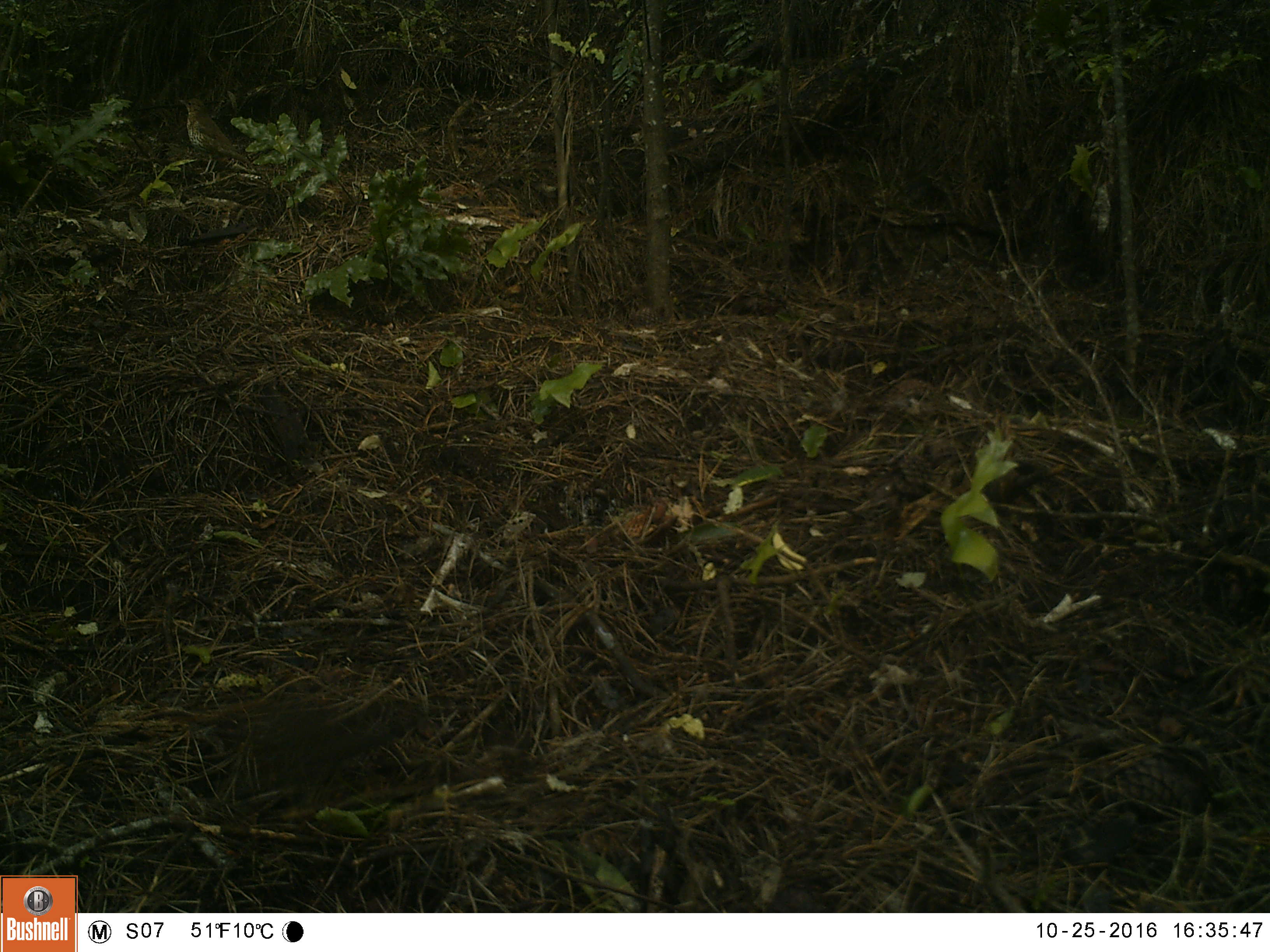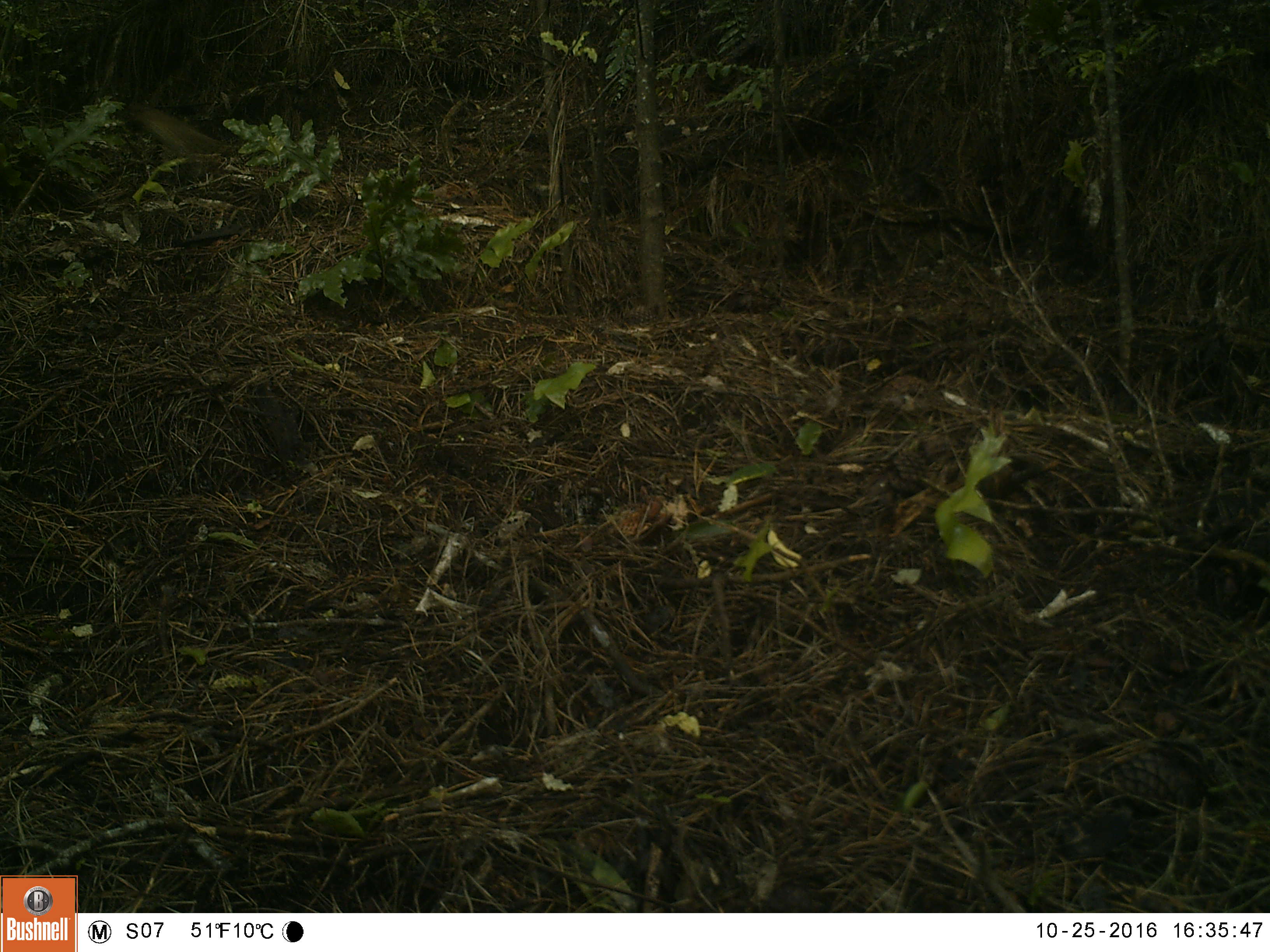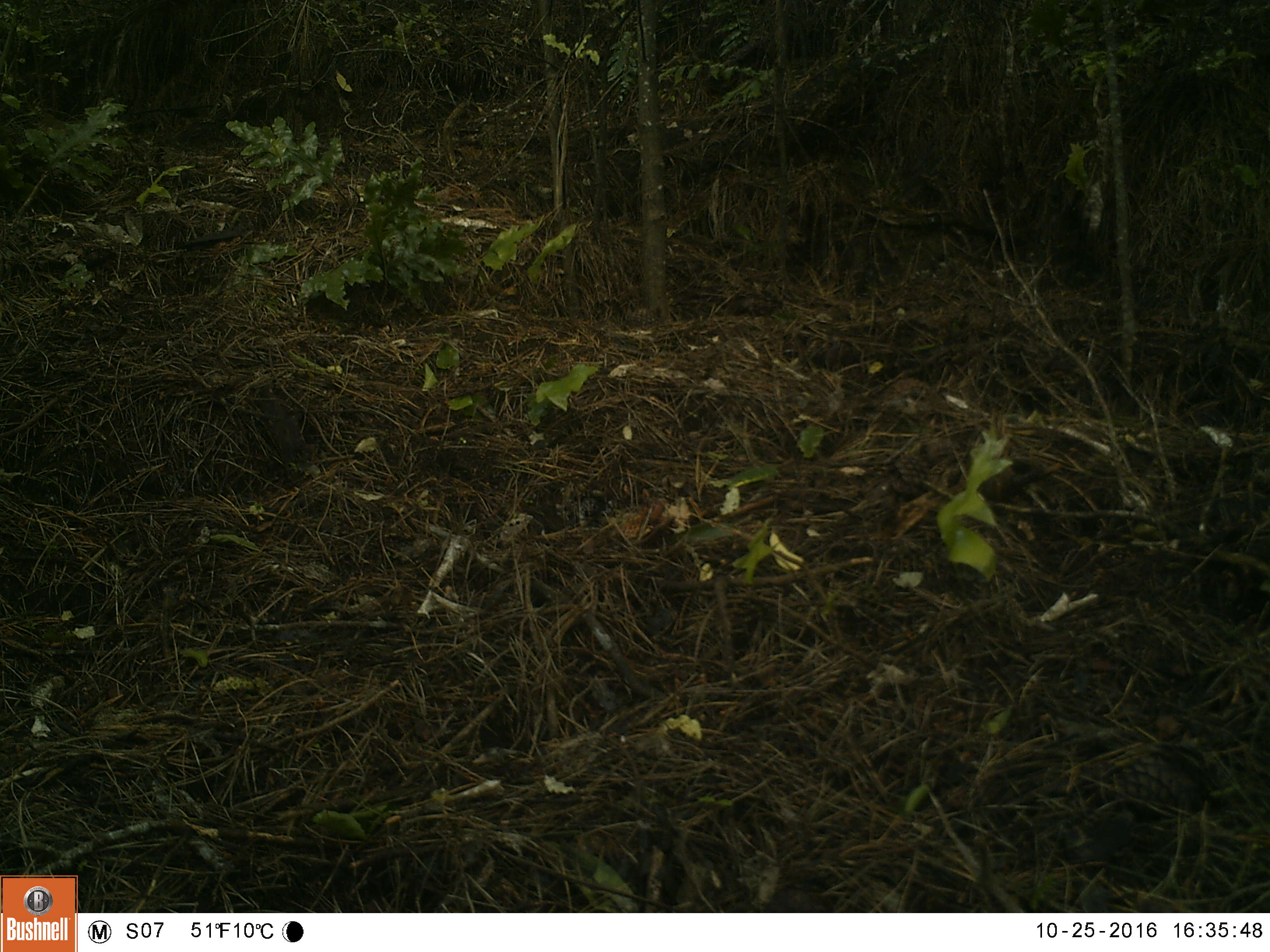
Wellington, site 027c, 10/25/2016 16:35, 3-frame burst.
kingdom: Animalia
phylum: Chordata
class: Aves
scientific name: Aves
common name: bird